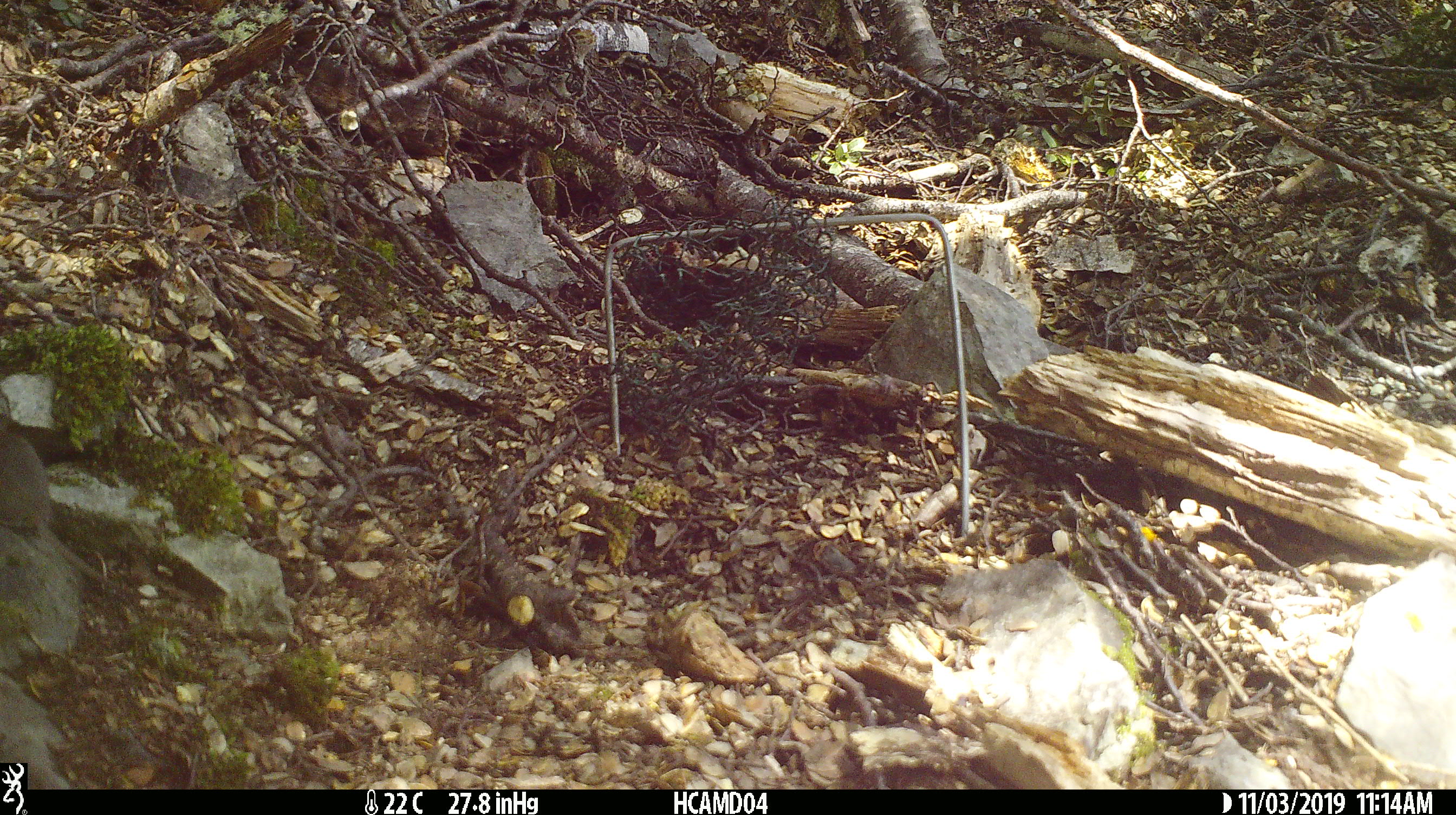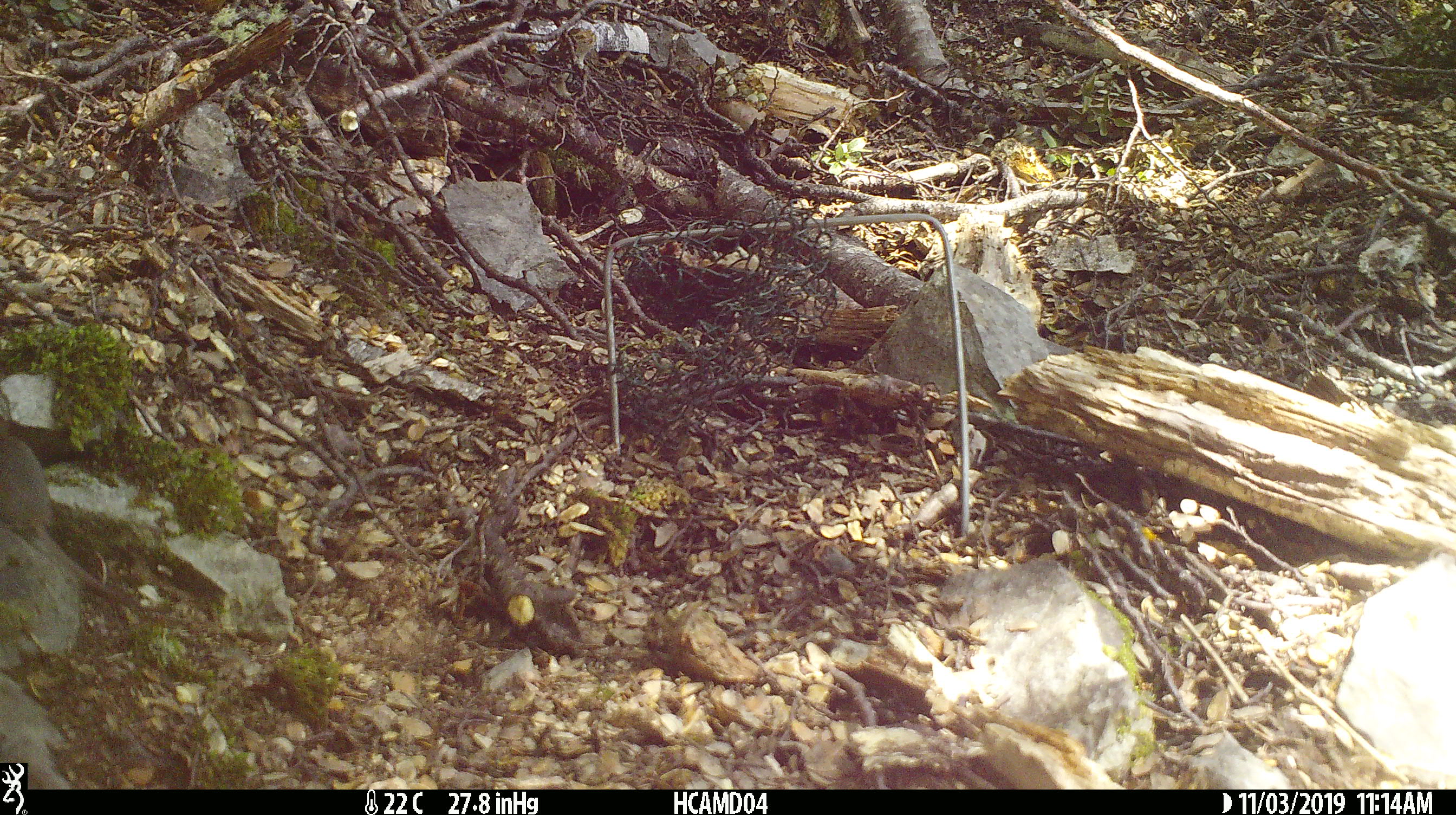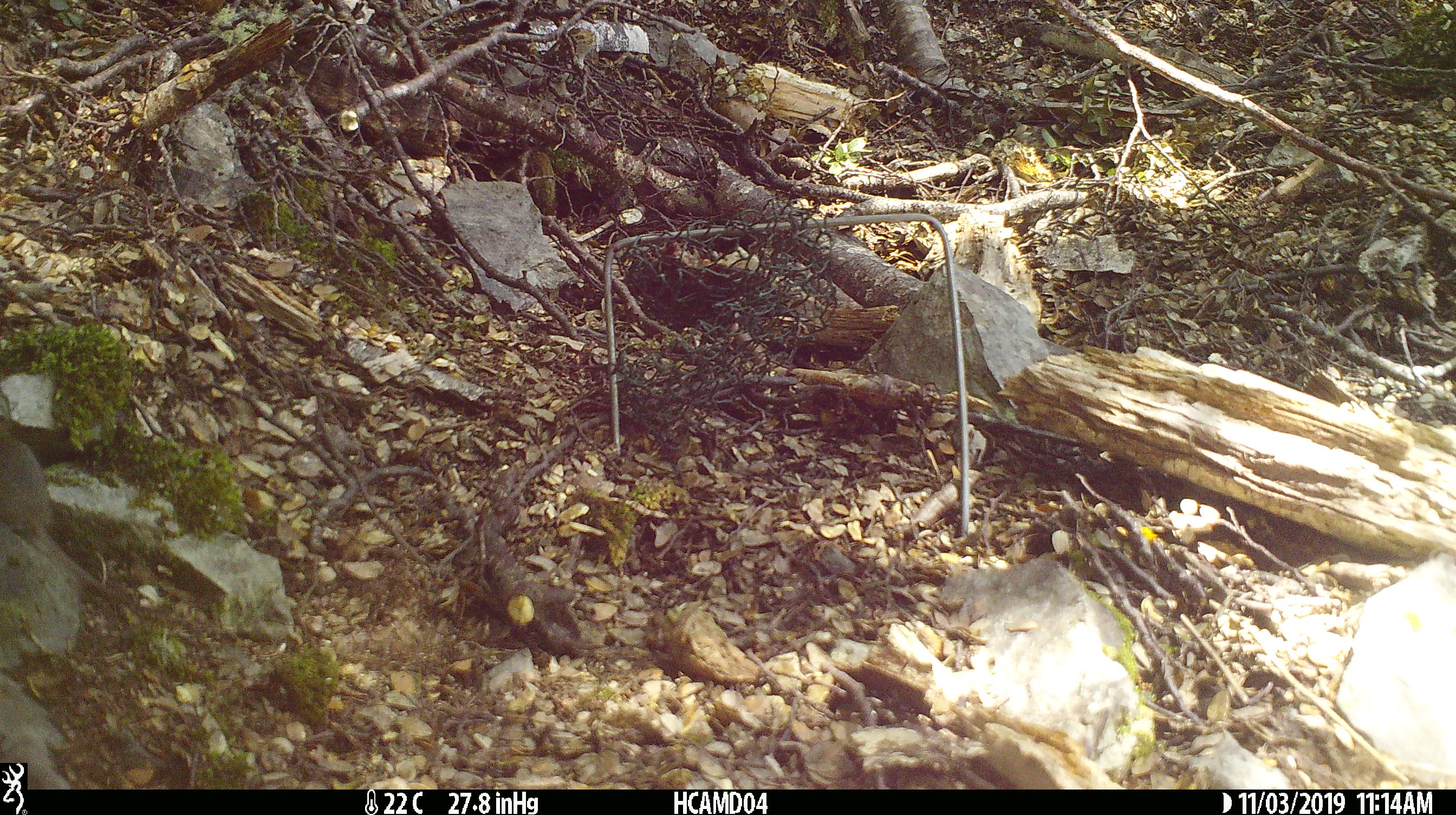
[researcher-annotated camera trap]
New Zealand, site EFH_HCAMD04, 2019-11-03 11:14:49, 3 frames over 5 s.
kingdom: Animalia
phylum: Chordata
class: Mammalia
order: Rodentia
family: Muridae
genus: Mus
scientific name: Mus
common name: mouse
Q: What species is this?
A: Mouse (Mus).